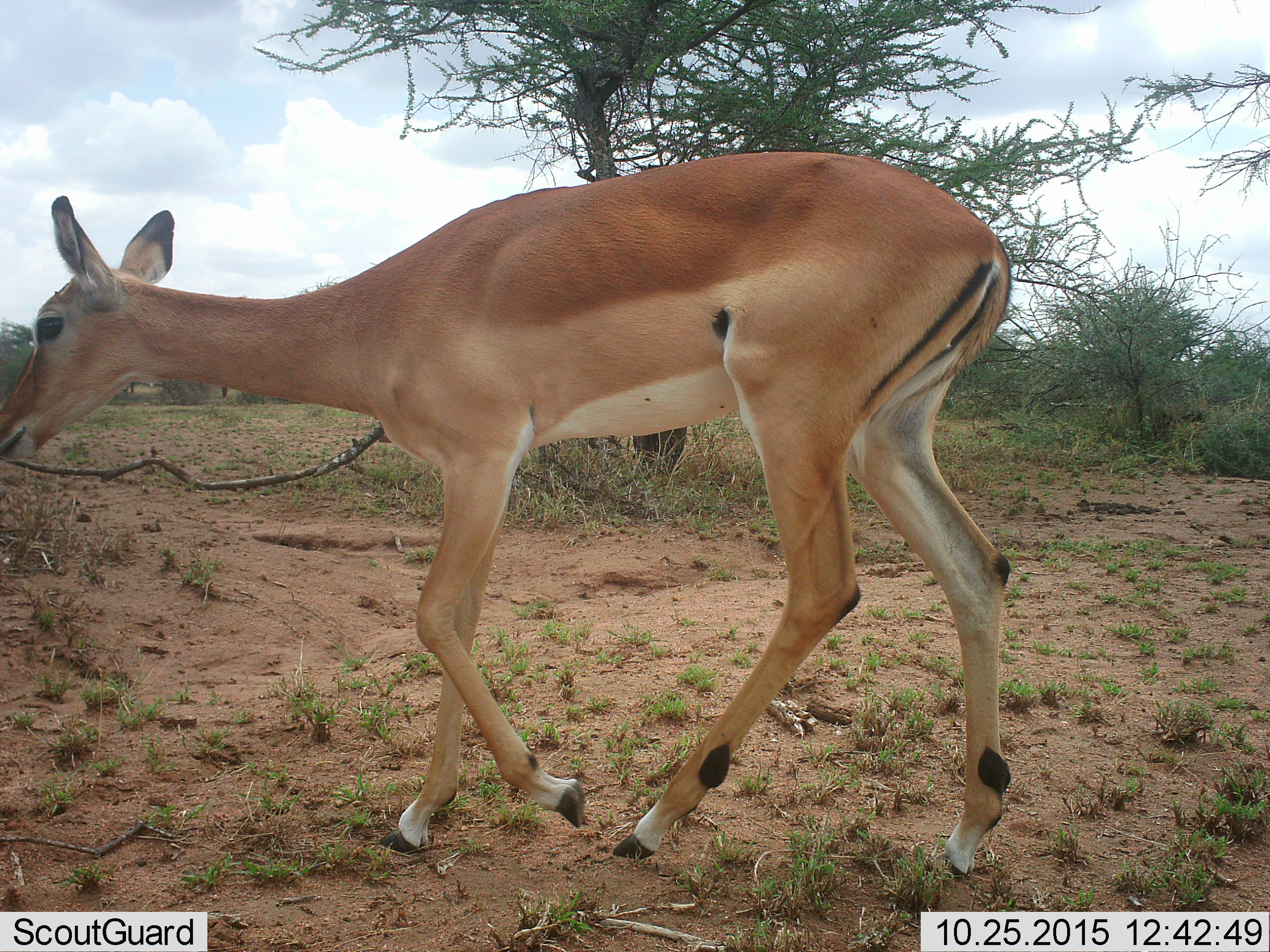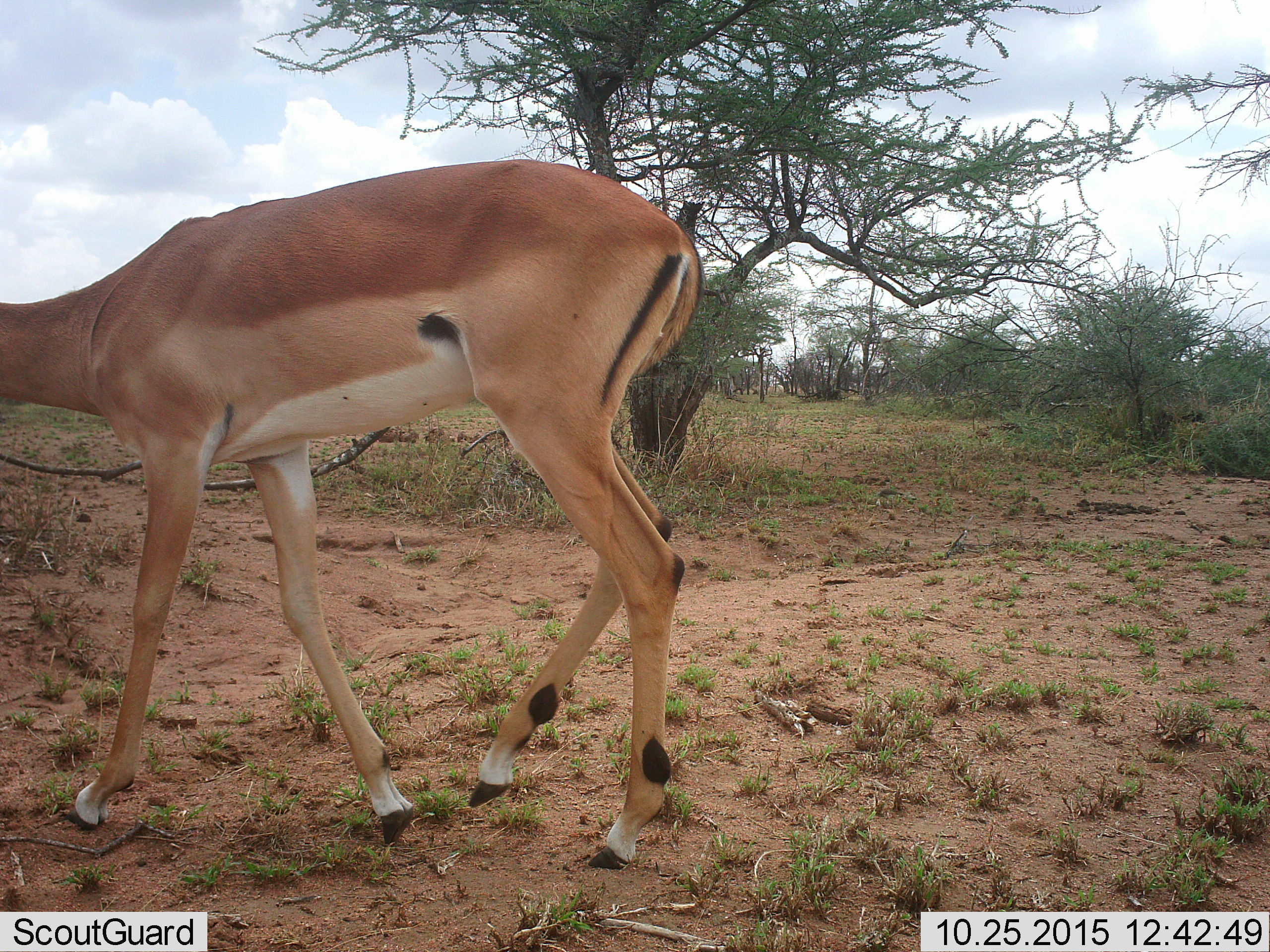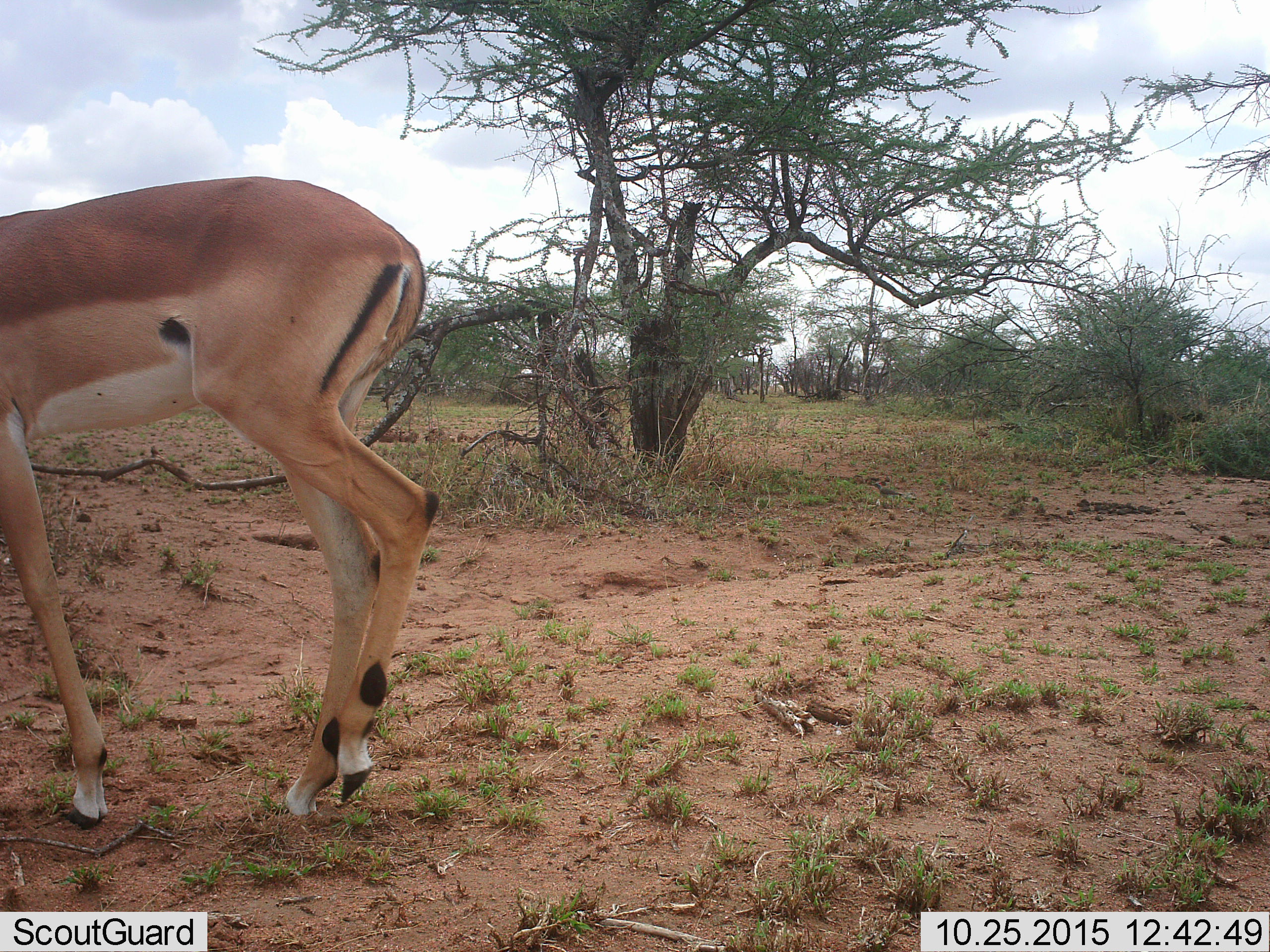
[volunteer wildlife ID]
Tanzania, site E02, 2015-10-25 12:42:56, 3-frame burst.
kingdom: Animalia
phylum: Chordata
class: Mammalia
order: Artiodactyla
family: Bovidae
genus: Aepyceros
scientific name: Aepyceros melampus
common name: impala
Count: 1.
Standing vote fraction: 0%.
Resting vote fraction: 0%.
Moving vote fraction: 100%.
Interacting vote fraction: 0%.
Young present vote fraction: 0%.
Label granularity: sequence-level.